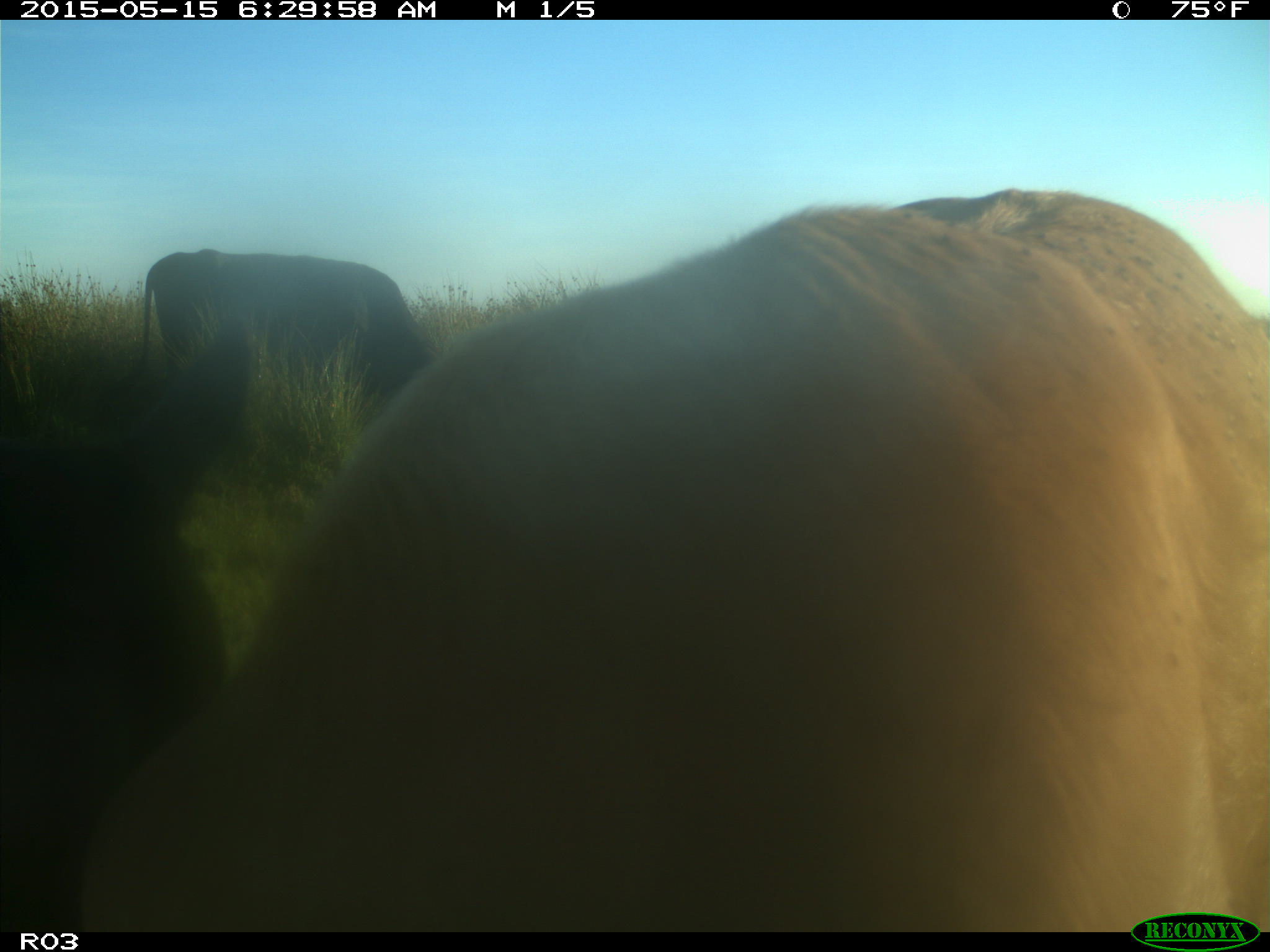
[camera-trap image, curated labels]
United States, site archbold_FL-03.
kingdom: Animalia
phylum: Chordata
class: Mammalia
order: Artiodactyla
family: Bovidae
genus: Bos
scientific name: Bos taurus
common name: domestic cow